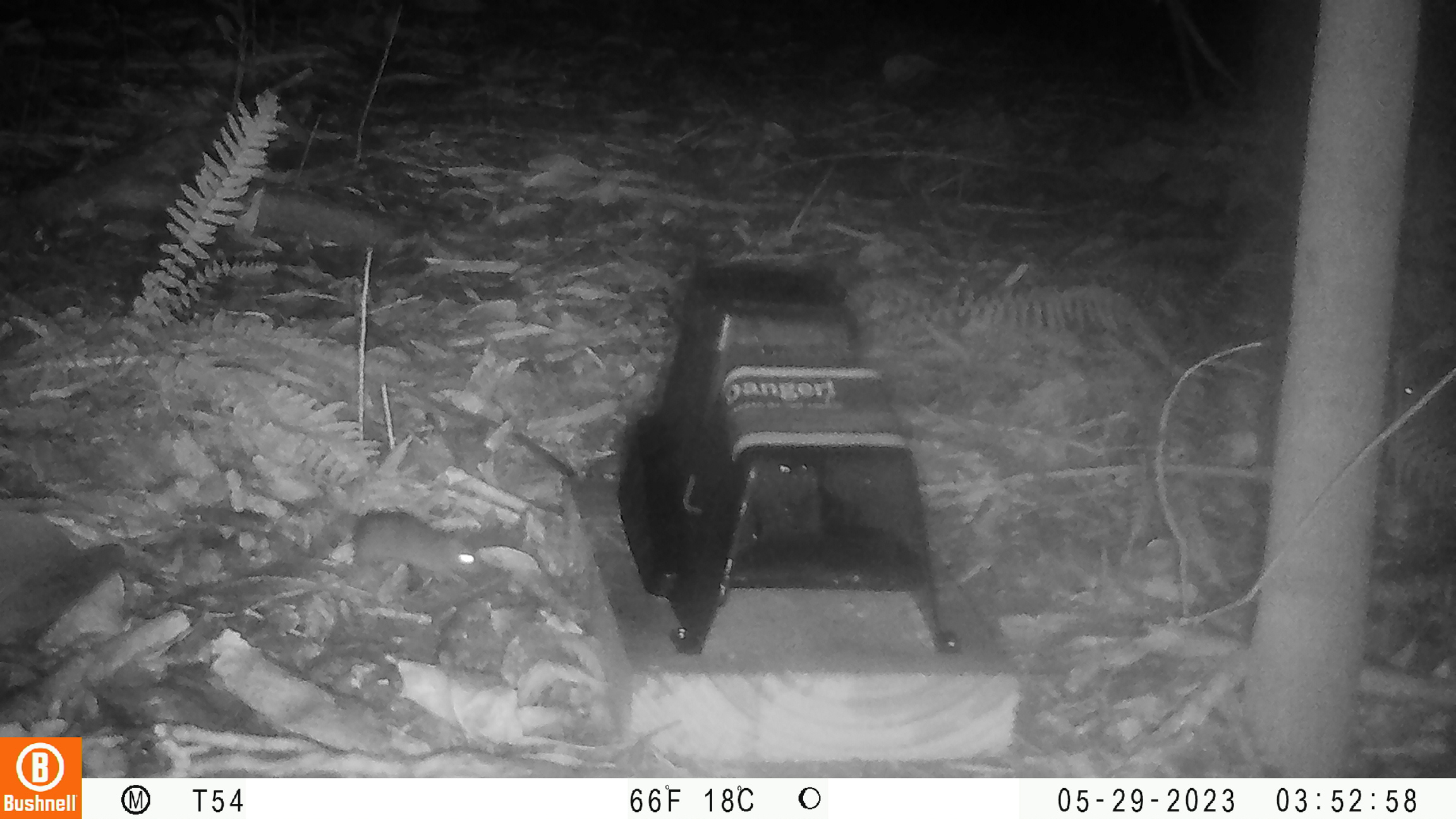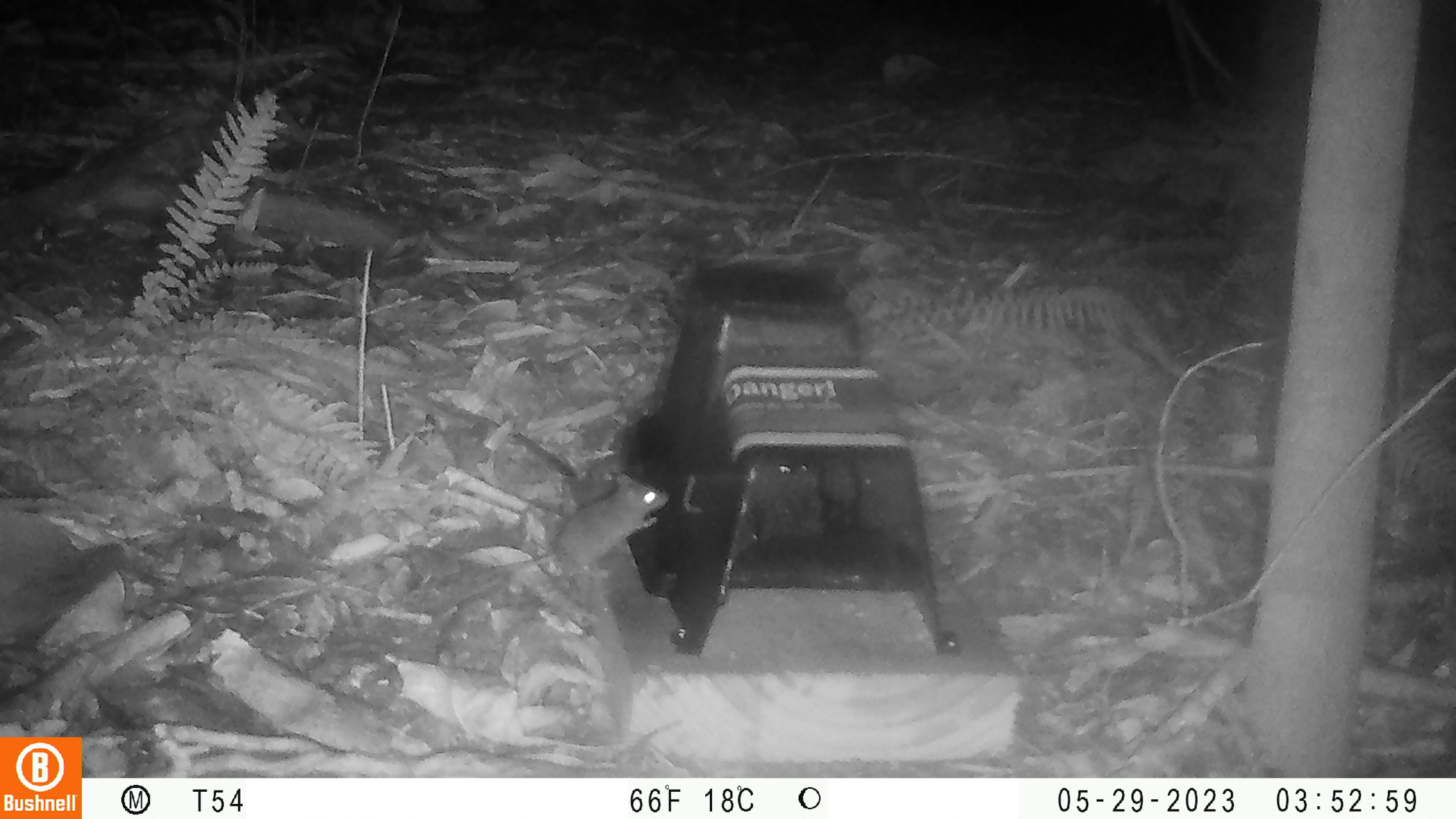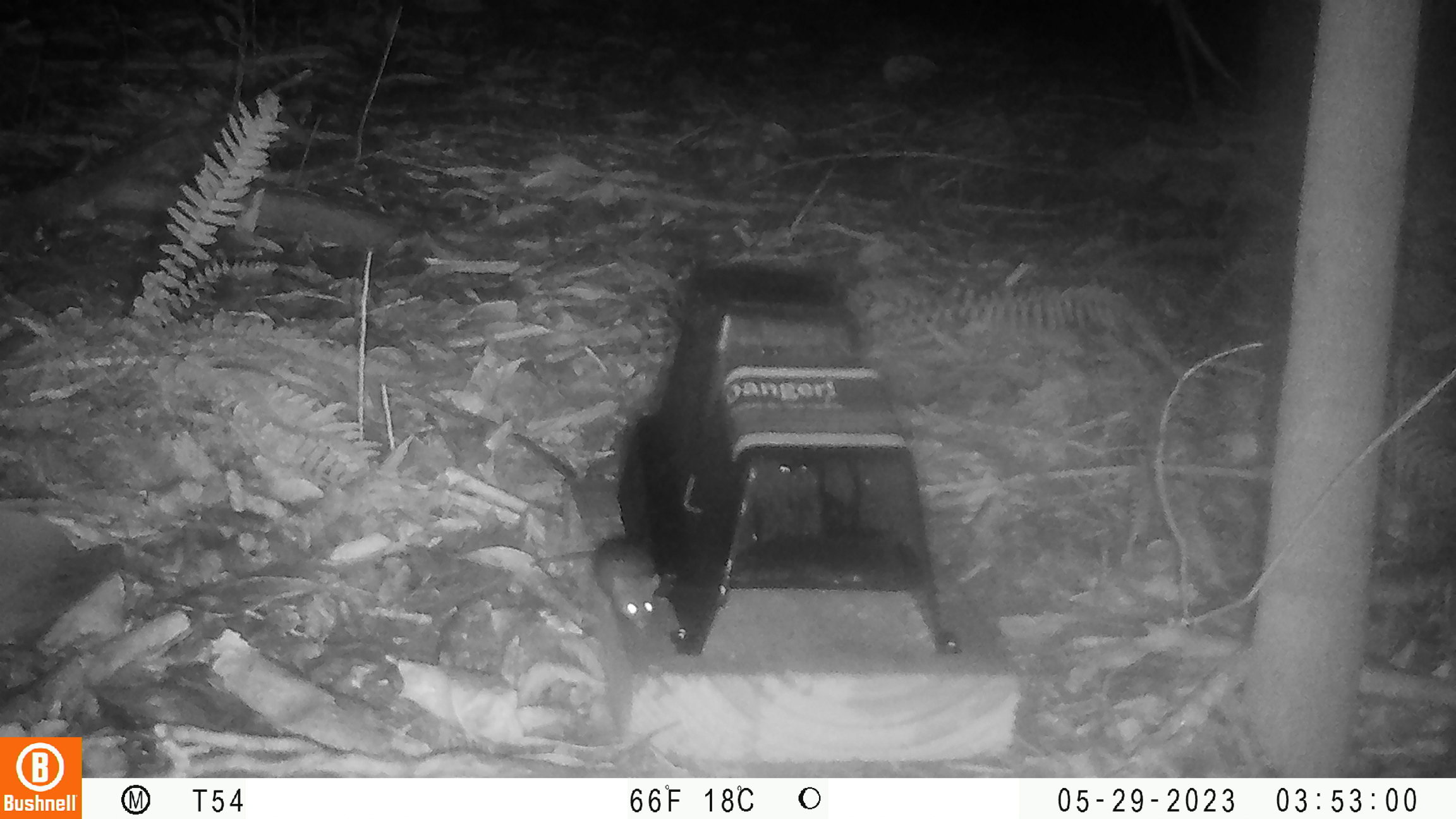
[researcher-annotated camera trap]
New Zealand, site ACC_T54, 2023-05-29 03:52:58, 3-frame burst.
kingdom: Animalia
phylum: Chordata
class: Mammalia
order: Rodentia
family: Muridae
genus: Mus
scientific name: Mus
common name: mouse